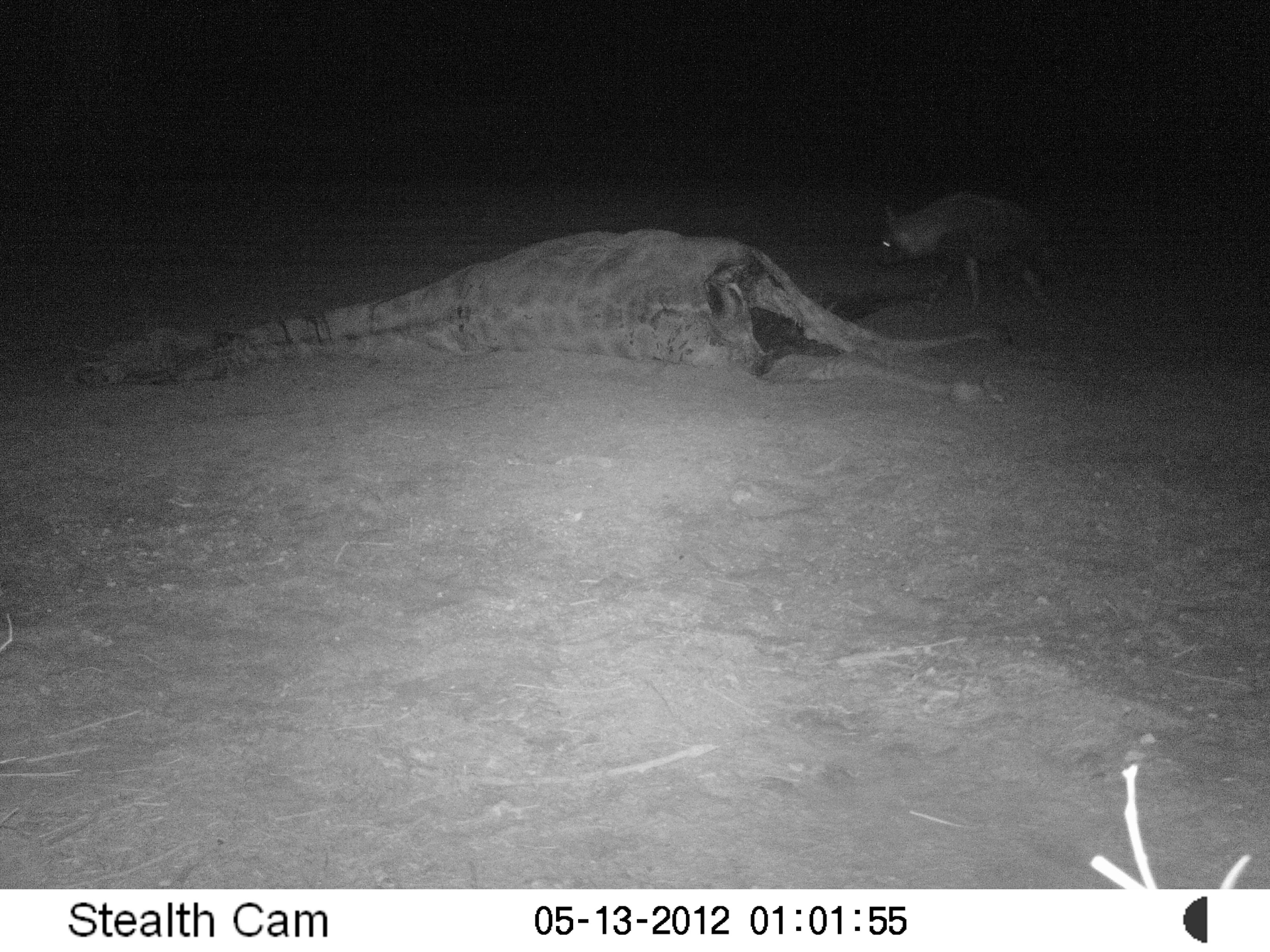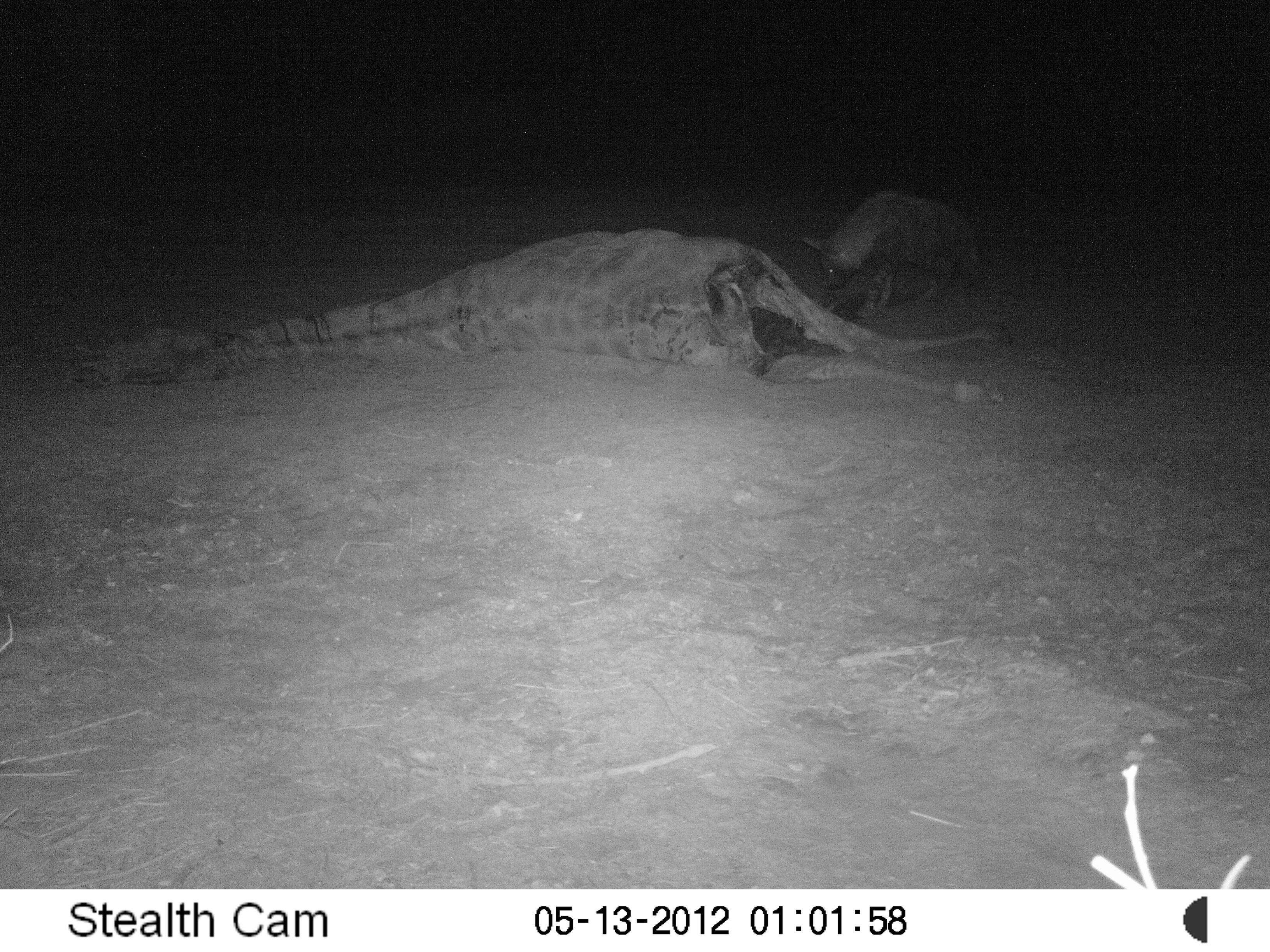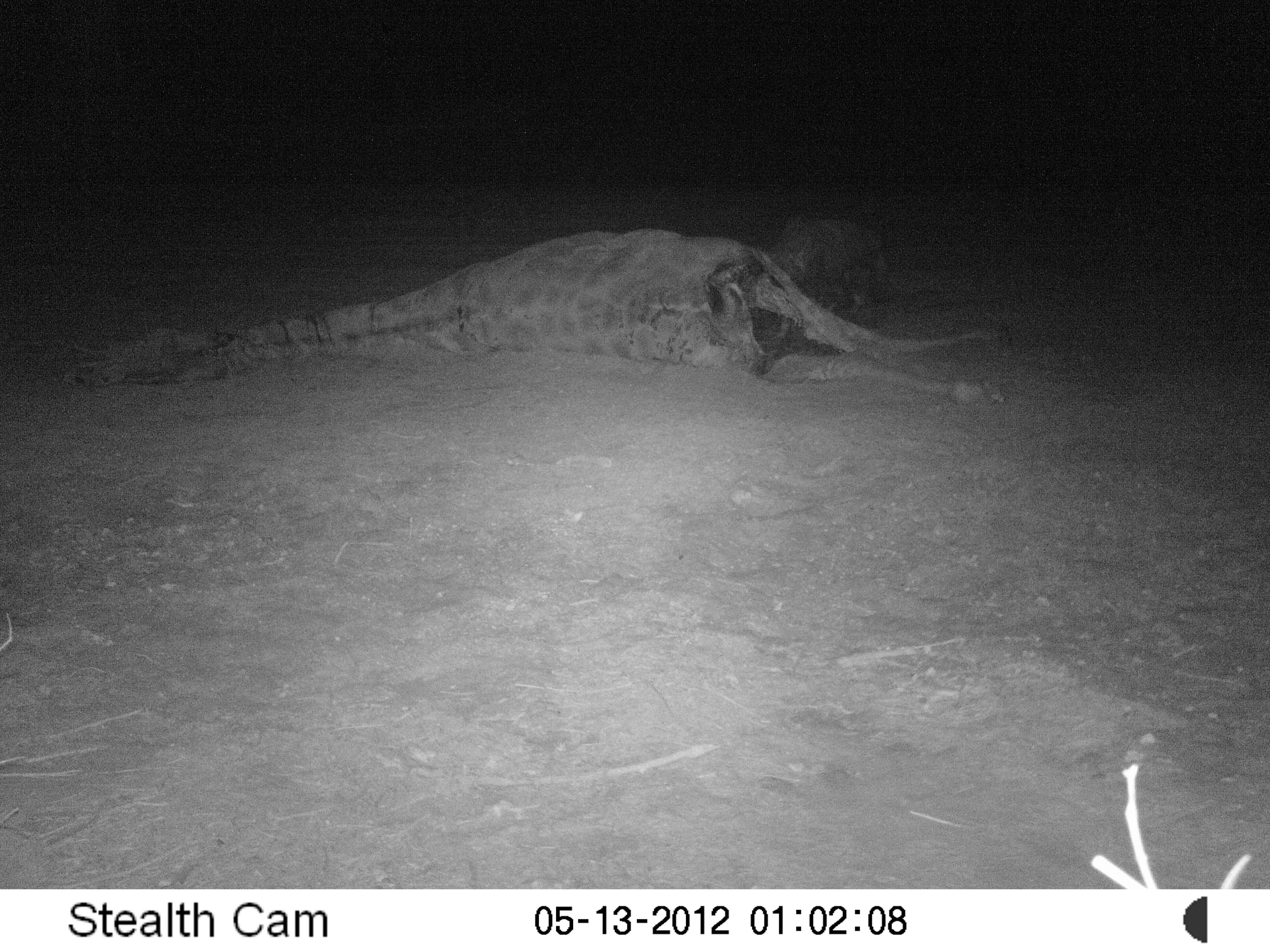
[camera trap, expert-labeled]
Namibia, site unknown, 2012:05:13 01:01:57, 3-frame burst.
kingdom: Animalia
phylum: Chordata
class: Mammalia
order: Carnivora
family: Hyaenidae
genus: Parahyaena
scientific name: Parahyaena brunnea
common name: brown hyena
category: hyaena brunnea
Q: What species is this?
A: Hyaena brunnea (brown hyena) (Parahyaena brunnea).